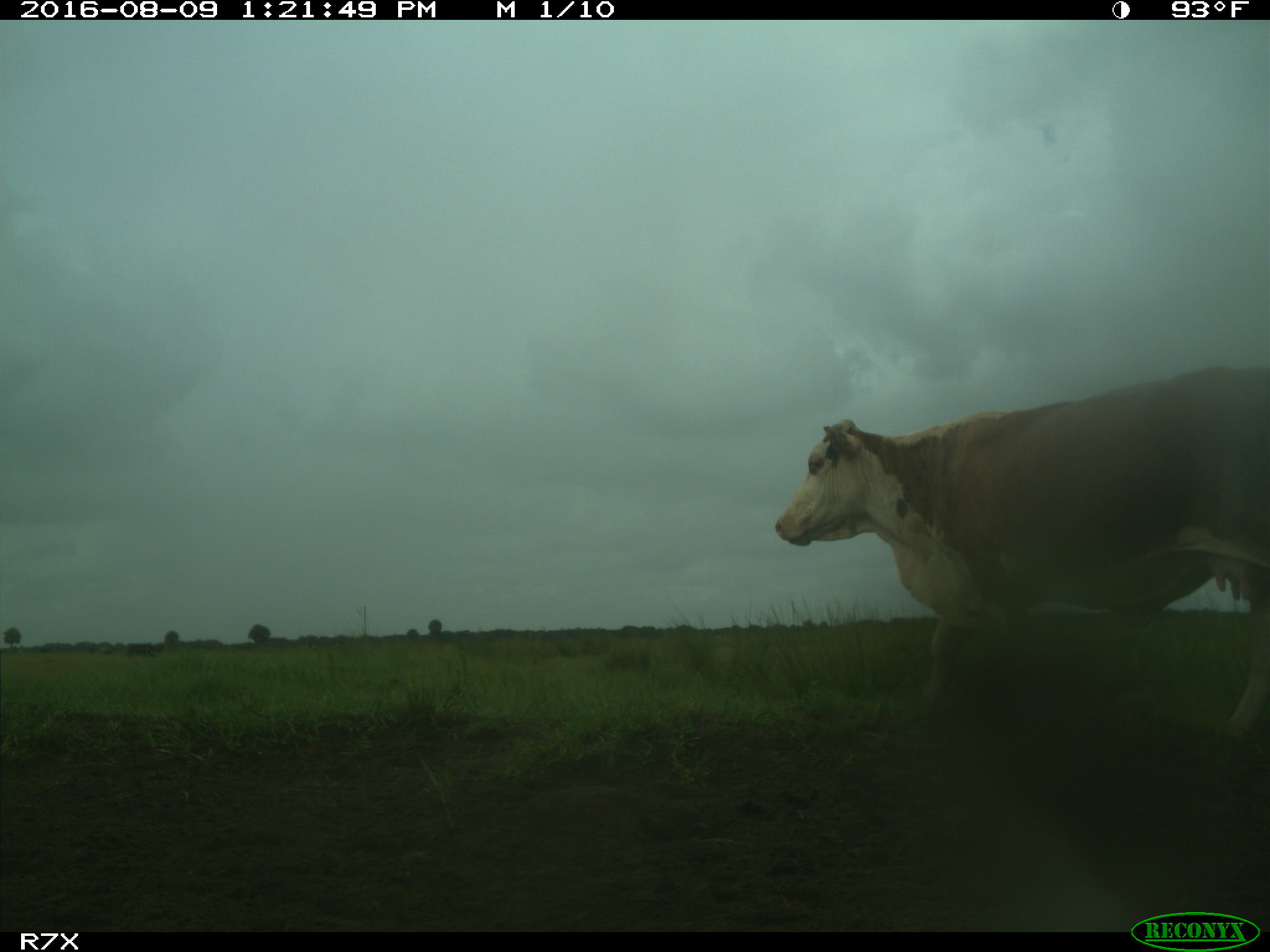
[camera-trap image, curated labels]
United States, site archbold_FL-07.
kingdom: Animalia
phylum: Chordata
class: Mammalia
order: Artiodactyla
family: Bovidae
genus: Bos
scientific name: Bos taurus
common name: domestic cow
Bos taurus (domestic cow).